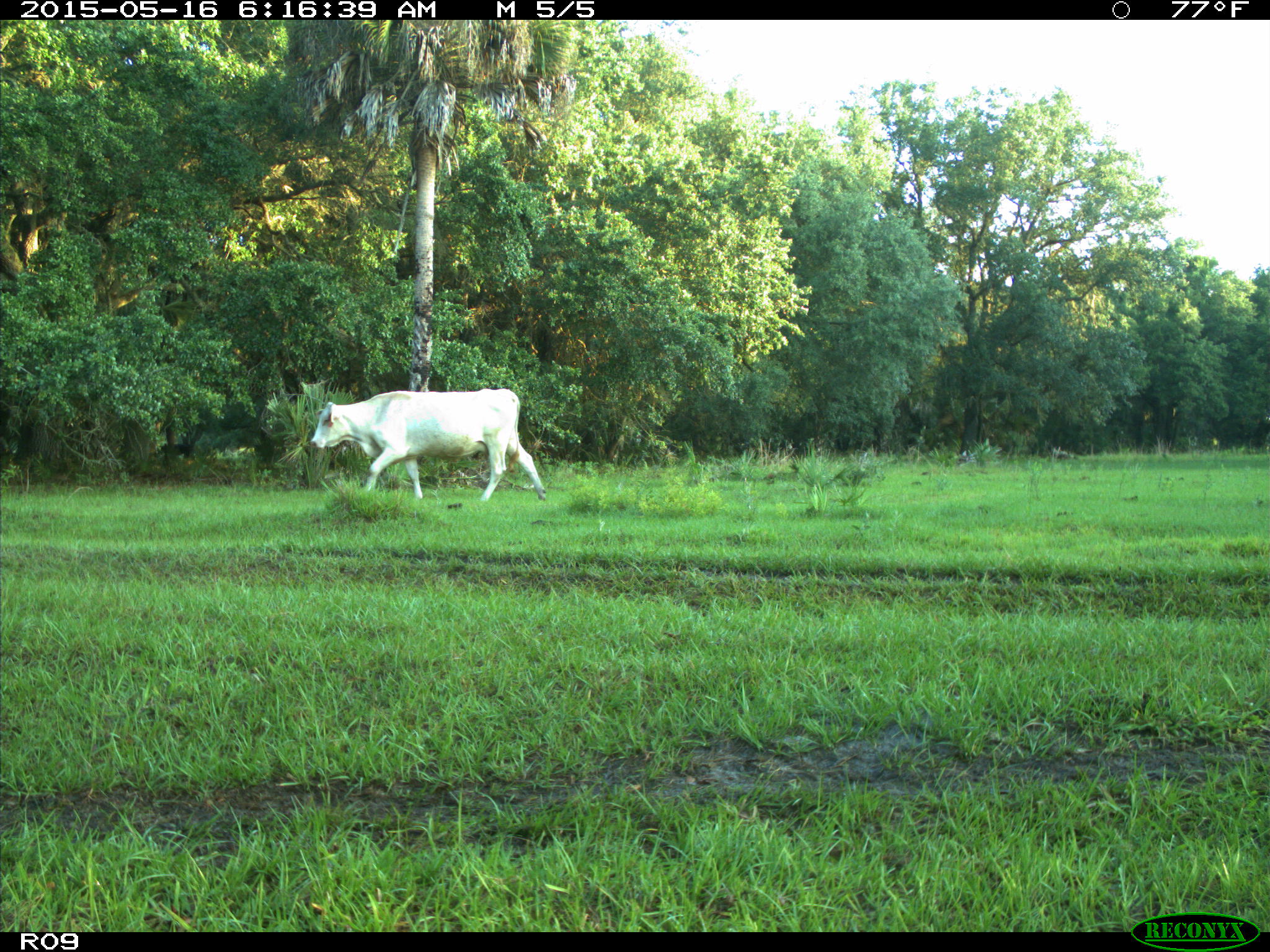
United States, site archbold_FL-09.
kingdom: Animalia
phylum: Chordata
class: Mammalia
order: Artiodactyla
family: Bovidae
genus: Bos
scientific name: Bos taurus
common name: domestic cow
Bos taurus (domestic cow).